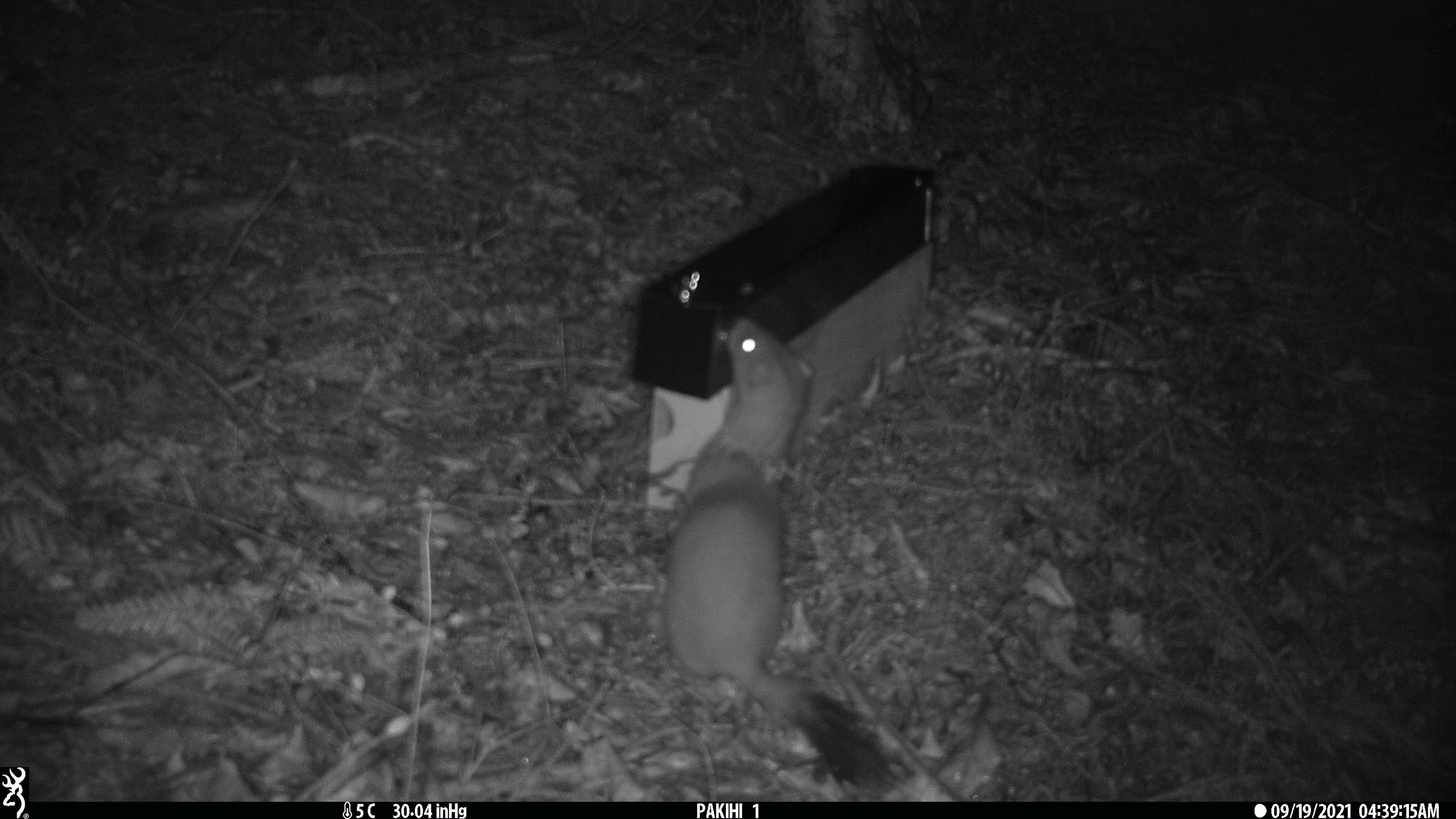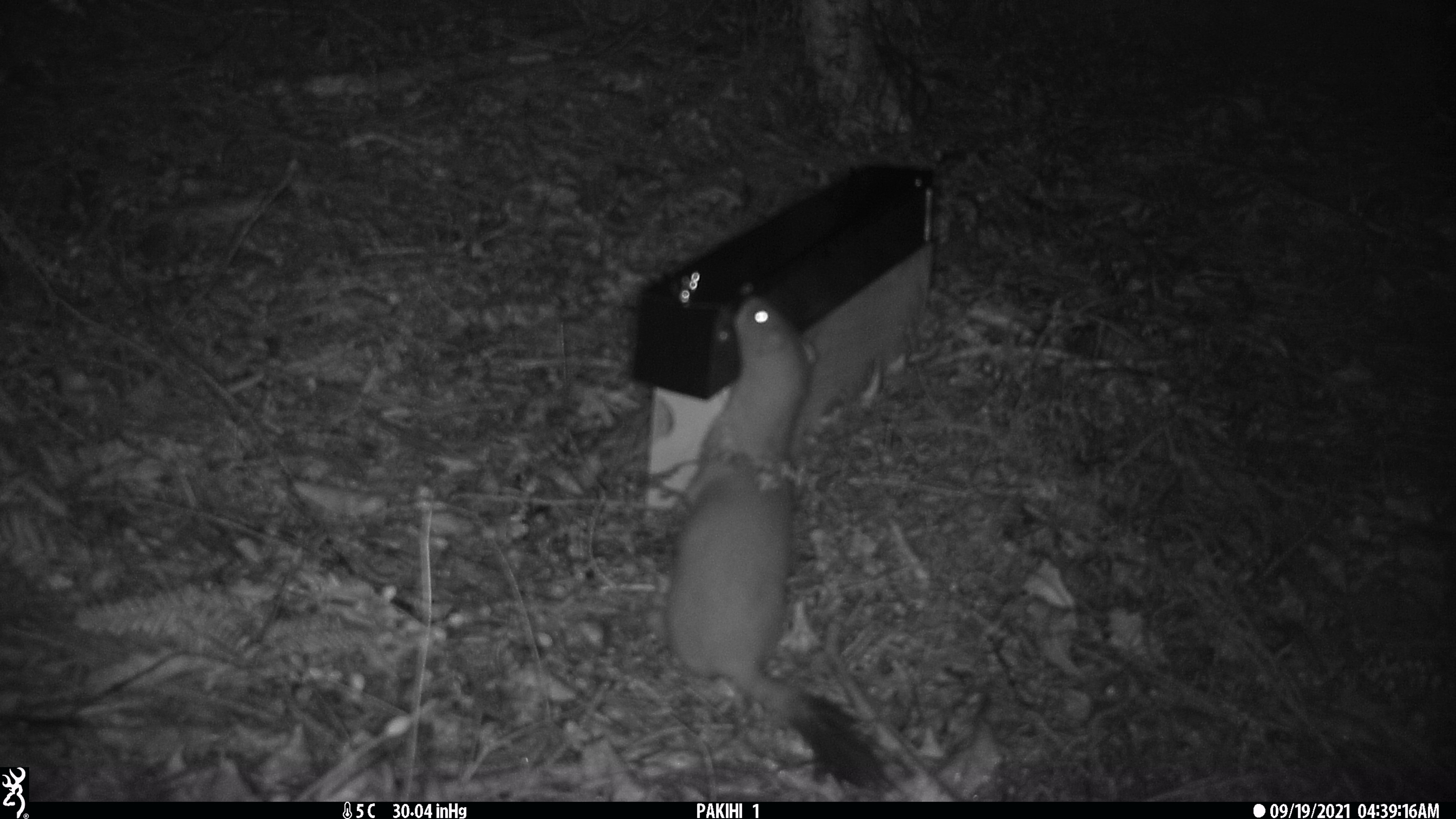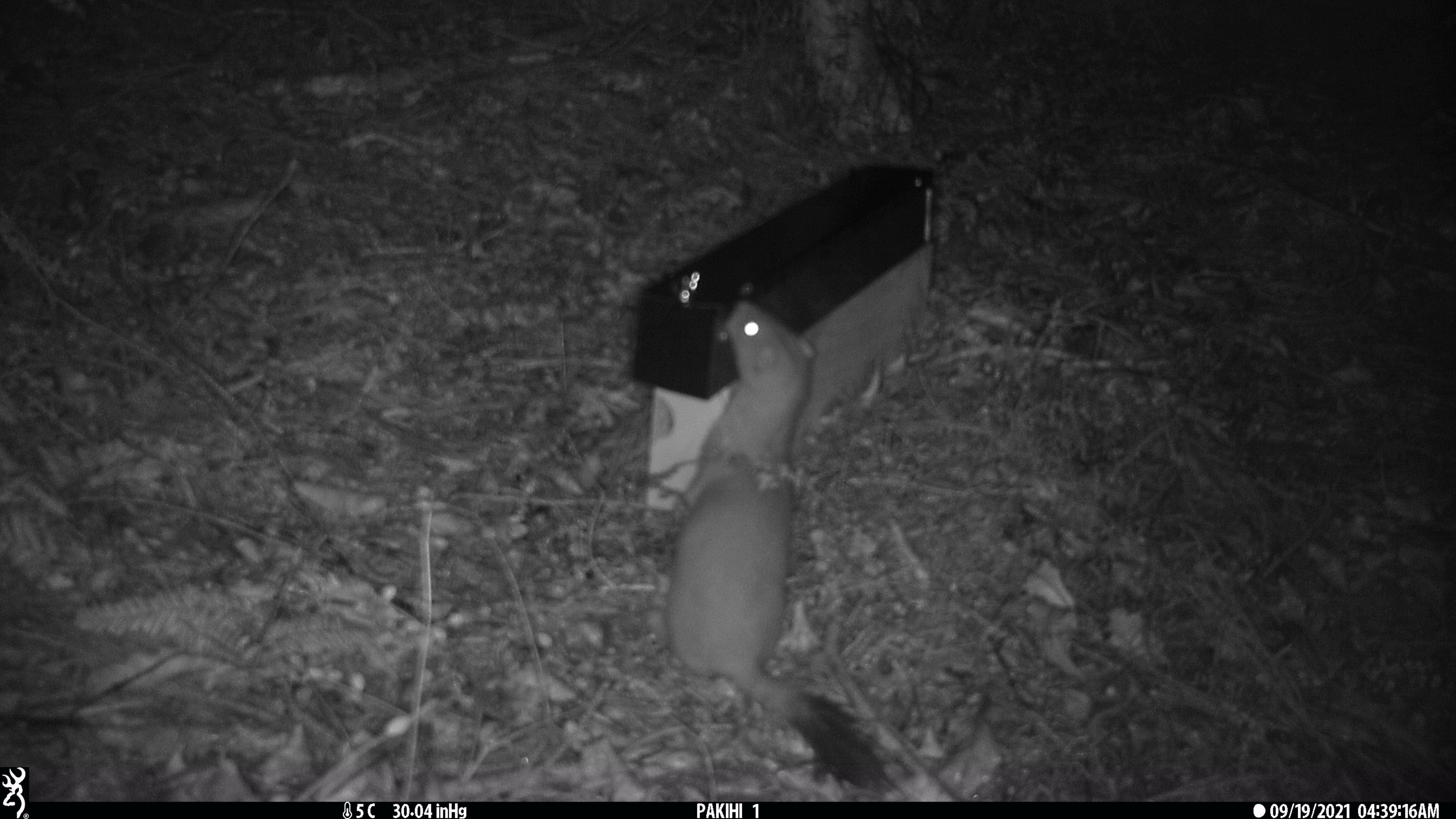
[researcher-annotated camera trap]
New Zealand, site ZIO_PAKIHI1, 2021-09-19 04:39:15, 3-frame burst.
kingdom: Animalia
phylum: Chordata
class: Mammalia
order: Carnivora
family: Mustelidae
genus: Mustela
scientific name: Mustela erminea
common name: stoat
Stoat (Mustela erminea).